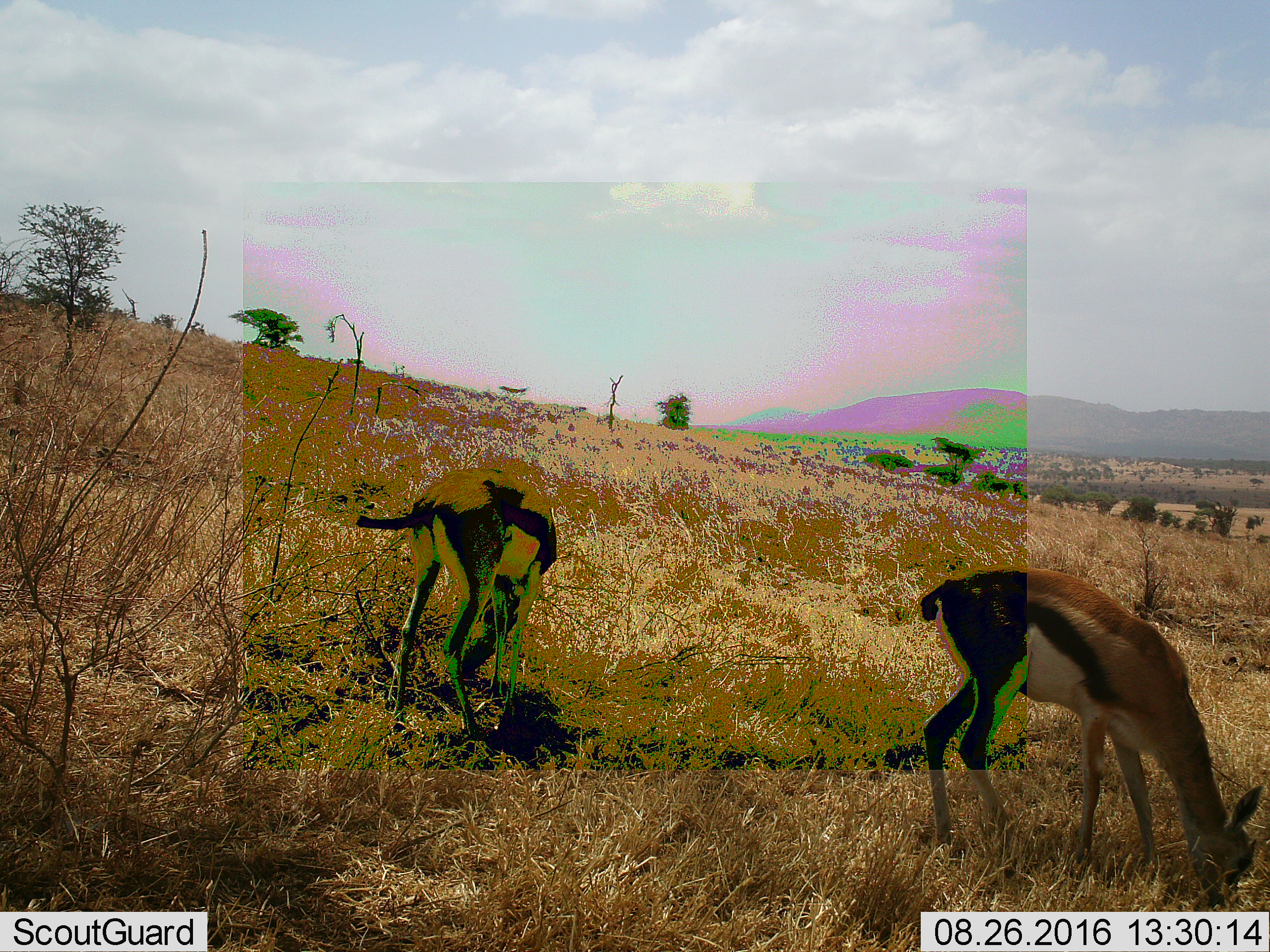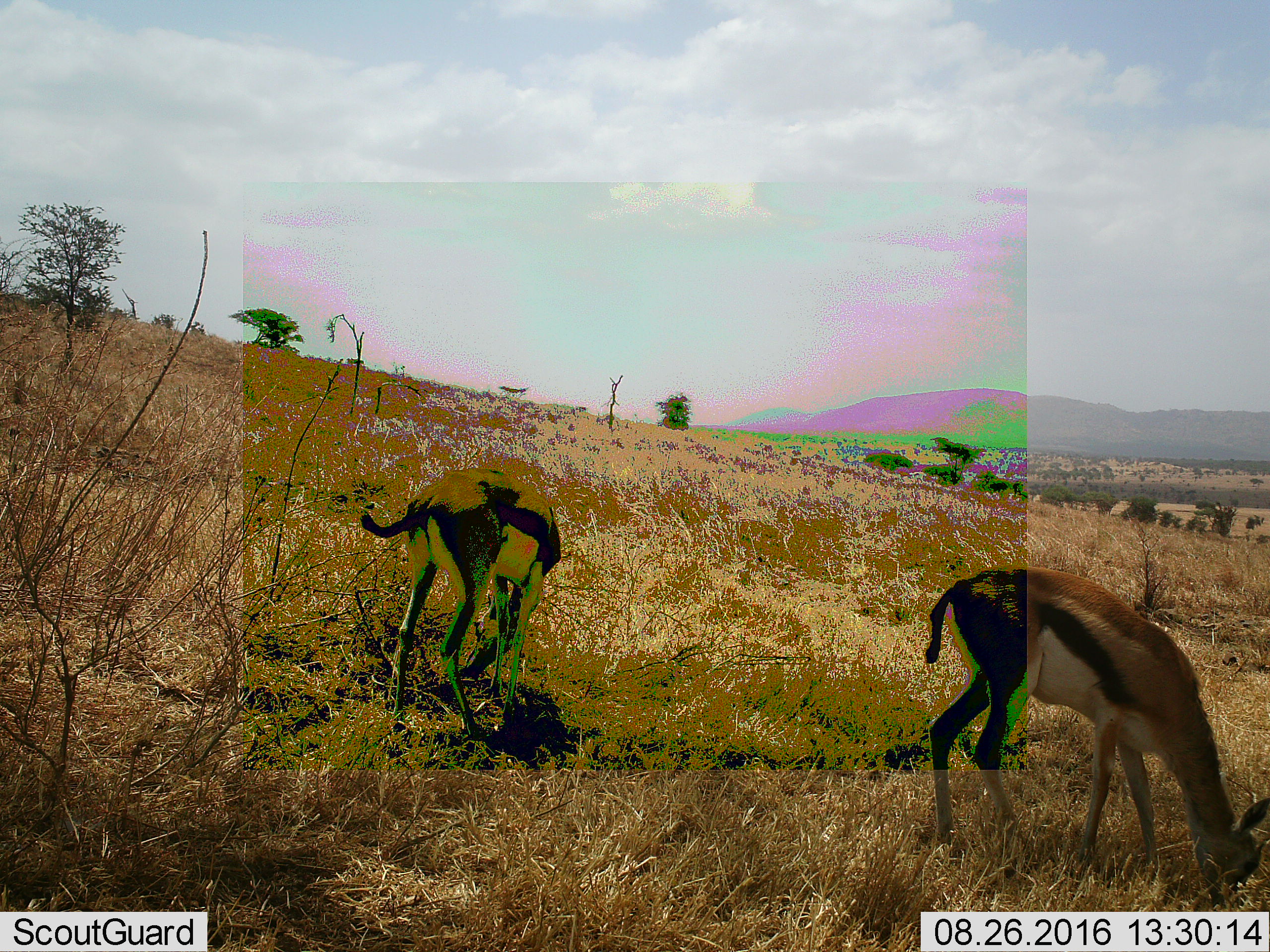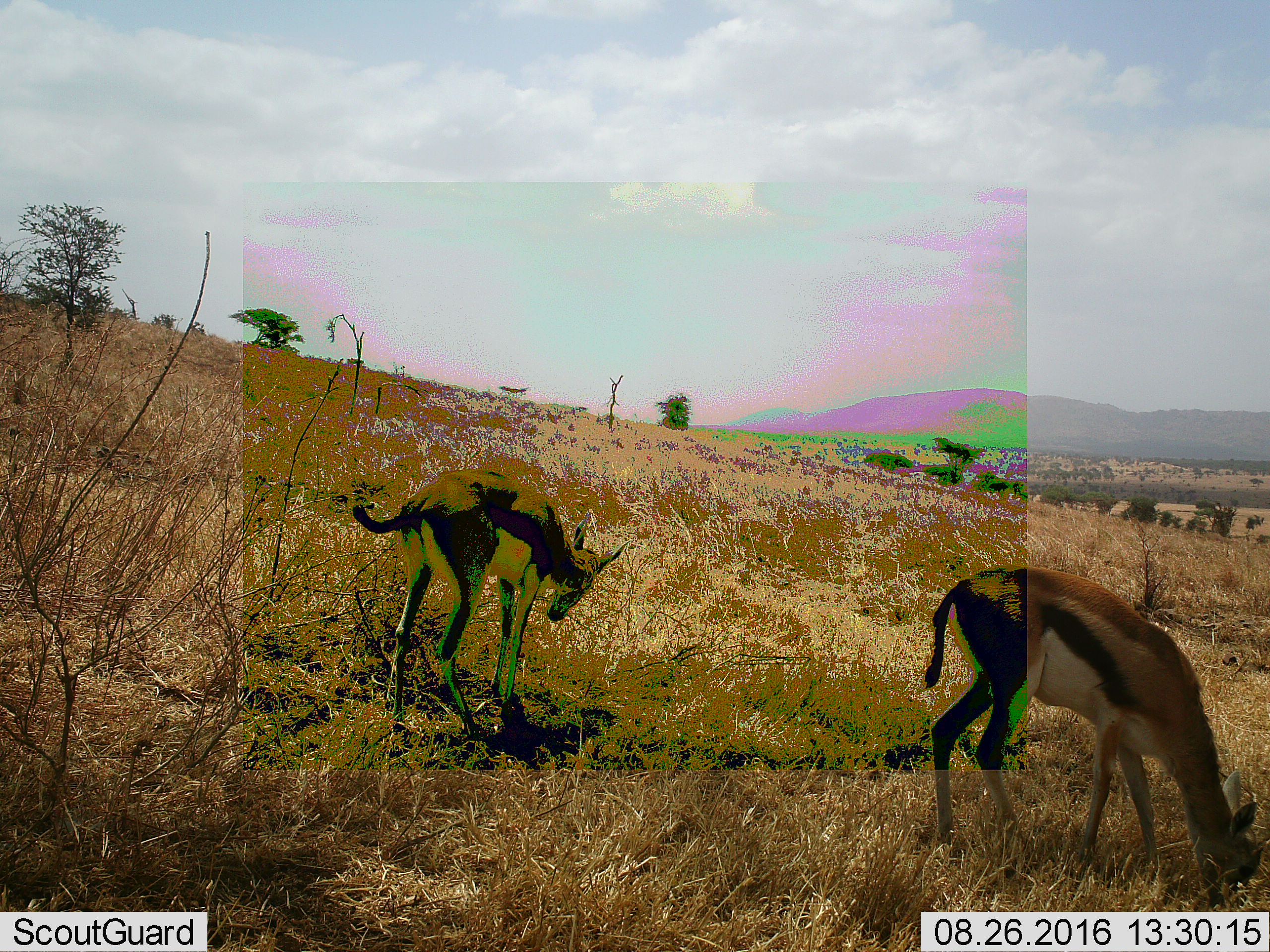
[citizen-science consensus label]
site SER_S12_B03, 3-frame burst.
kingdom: Animalia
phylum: Chordata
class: Mammalia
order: Artiodactyla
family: Bovidae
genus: Eudorcas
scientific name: Eudorcas thomsonii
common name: thomson's gazelle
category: gazellethomsons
Gazellethomsons (thomson's gazelle) (Eudorcas thomsonii), count 2. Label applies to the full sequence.